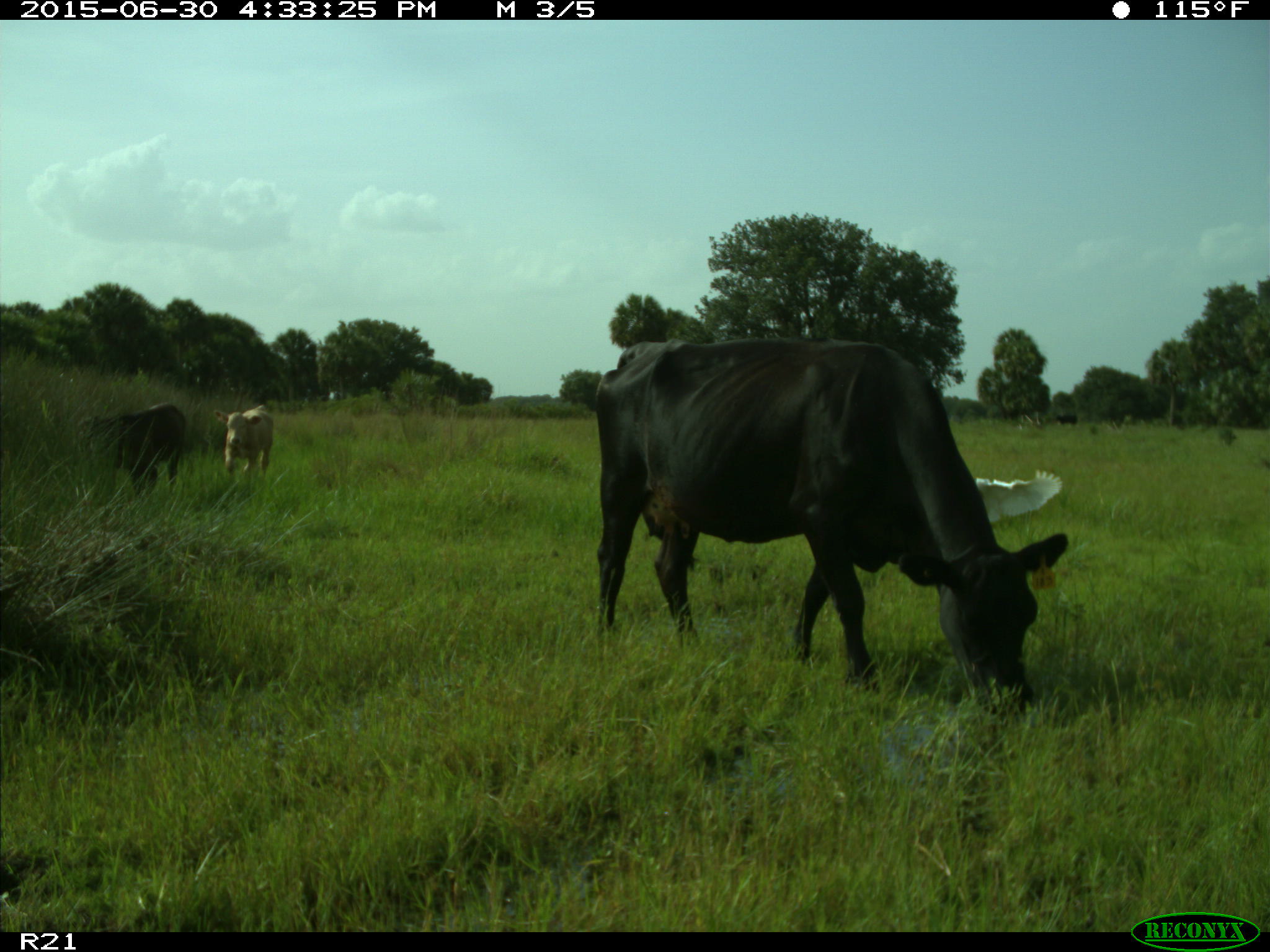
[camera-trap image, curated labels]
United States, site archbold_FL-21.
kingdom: Animalia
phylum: Chordata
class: Mammalia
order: Artiodactyla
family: Bovidae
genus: Bos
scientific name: Bos taurus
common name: domestic cow